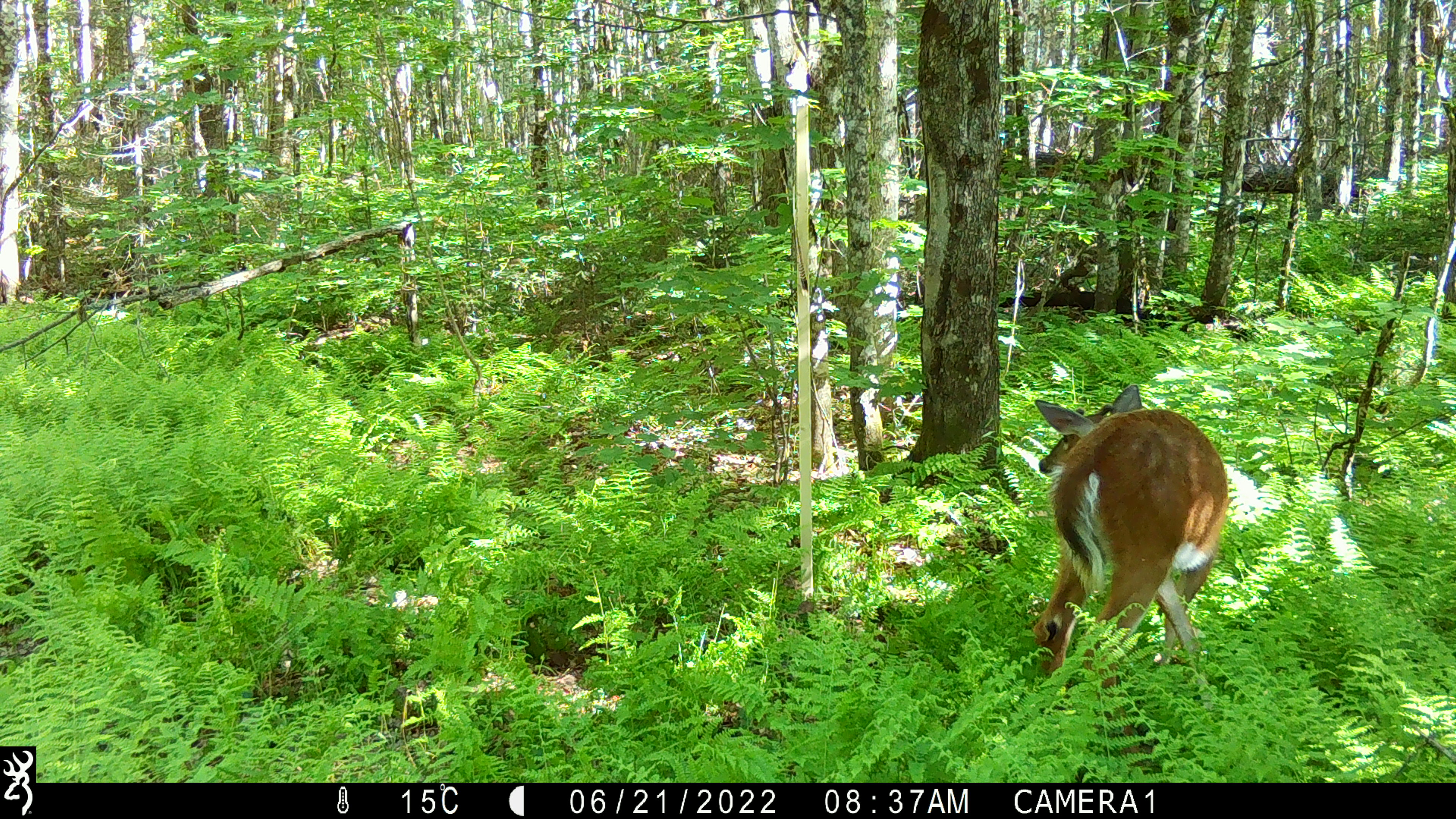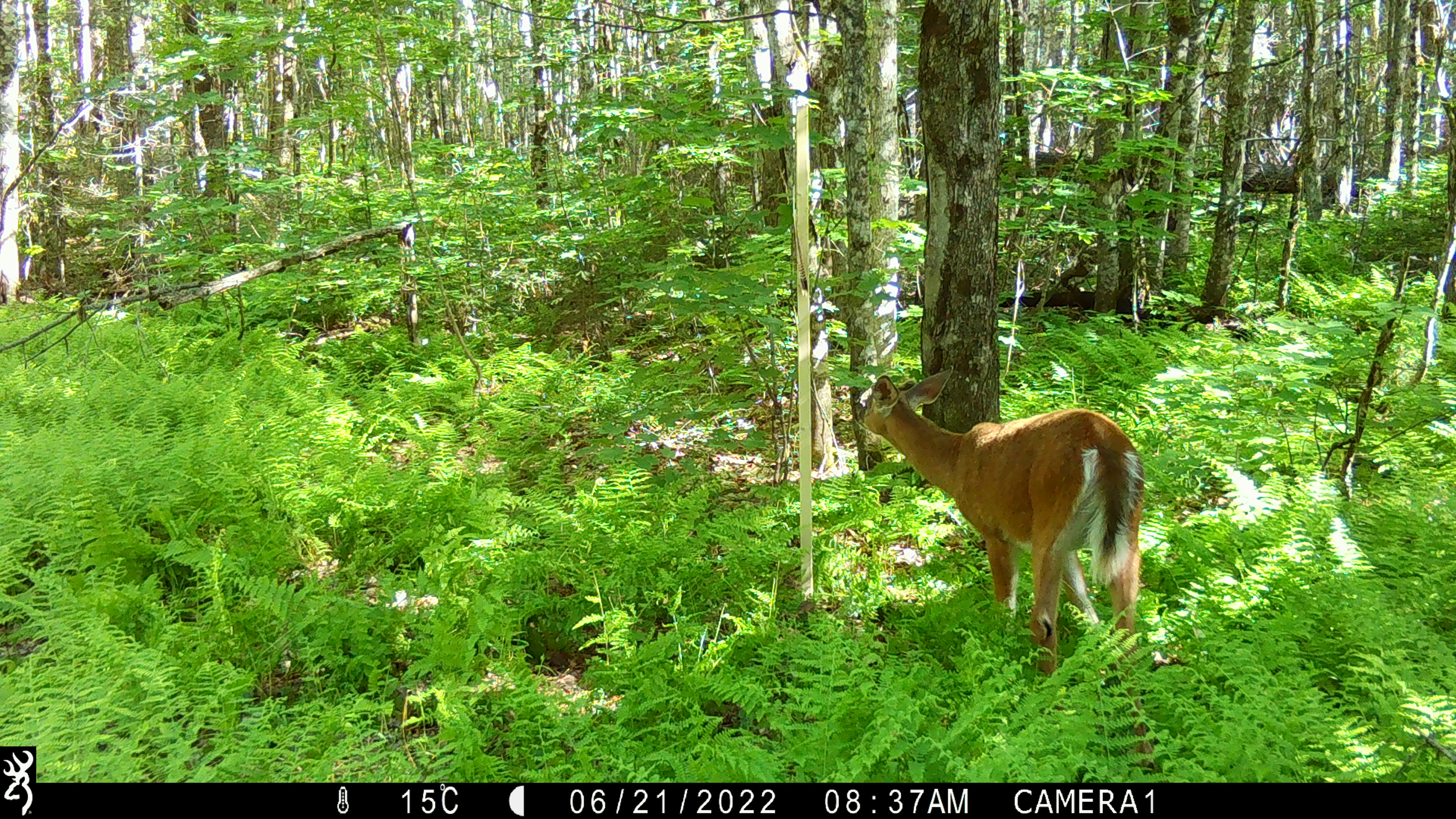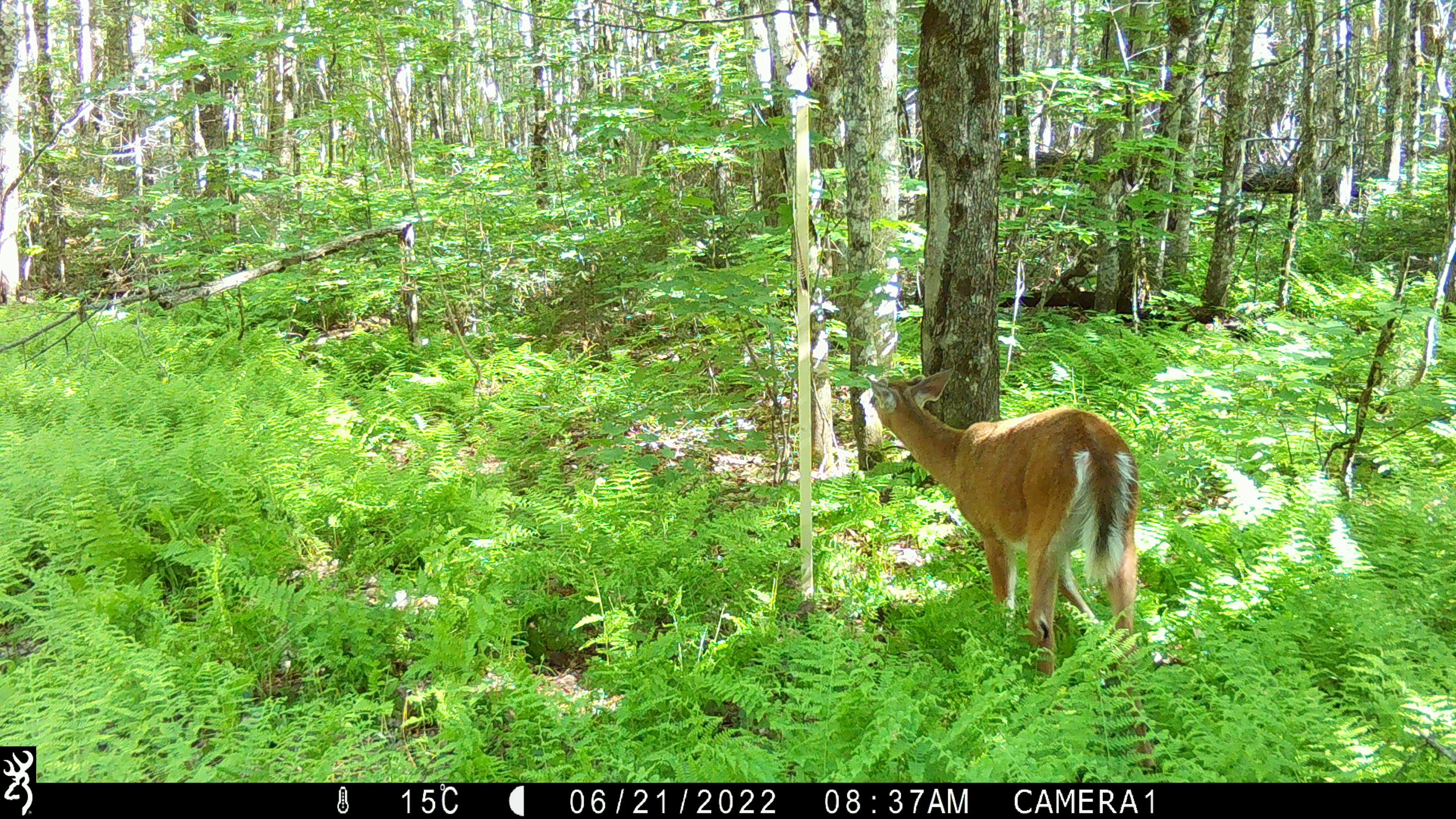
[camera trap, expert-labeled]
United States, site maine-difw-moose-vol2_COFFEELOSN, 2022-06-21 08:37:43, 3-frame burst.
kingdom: Animalia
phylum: Chordata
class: Mammalia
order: Artiodactyla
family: Cervidae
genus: Odocoileus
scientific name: Odocoileus virginianus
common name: white-tailed deer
White-tailed deer (Odocoileus virginianus).